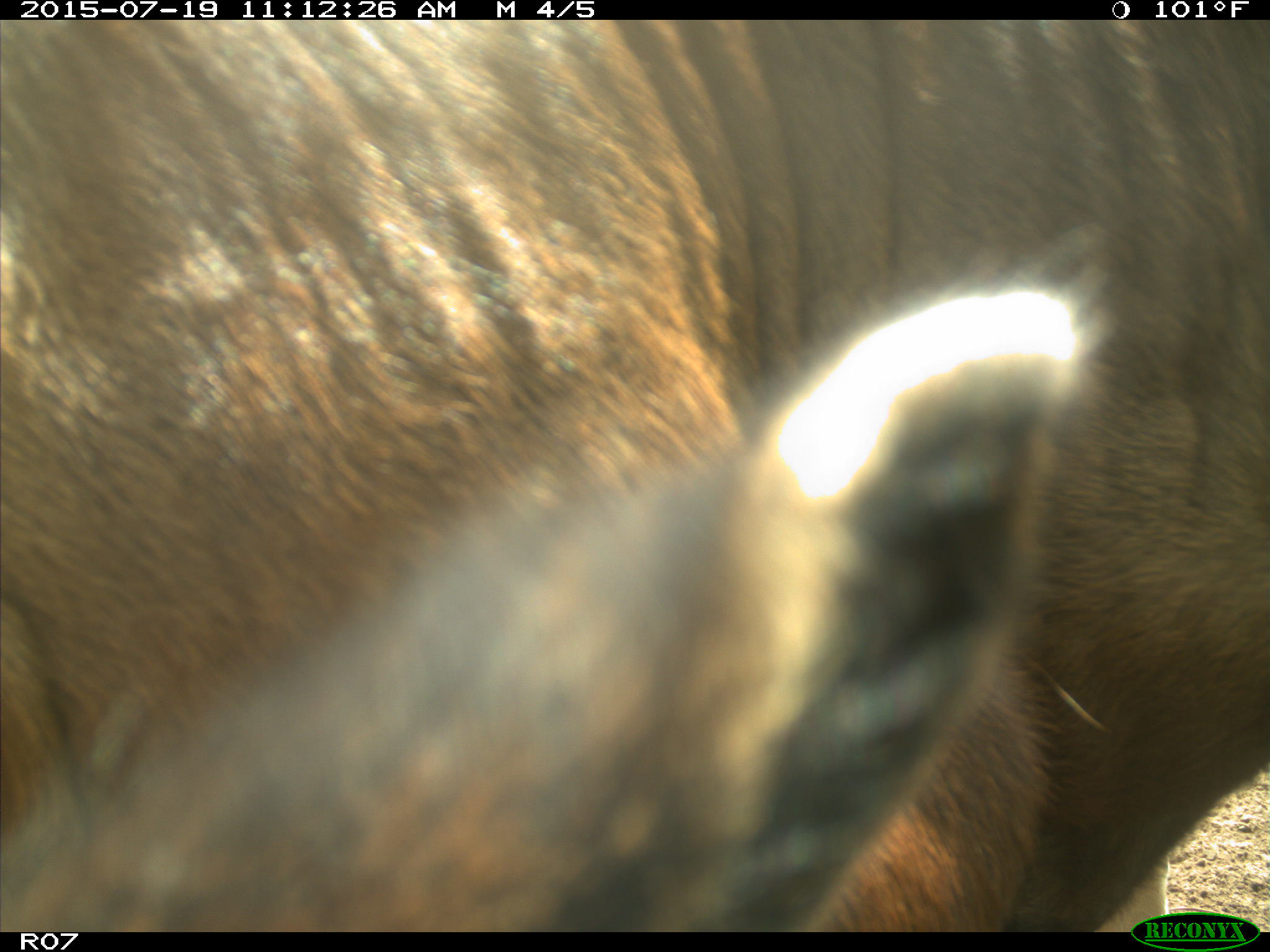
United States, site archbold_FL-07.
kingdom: Animalia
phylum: Chordata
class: Mammalia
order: Artiodactyla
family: Bovidae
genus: Bos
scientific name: Bos taurus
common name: domestic cow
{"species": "Bos taurus (domestic cow)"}